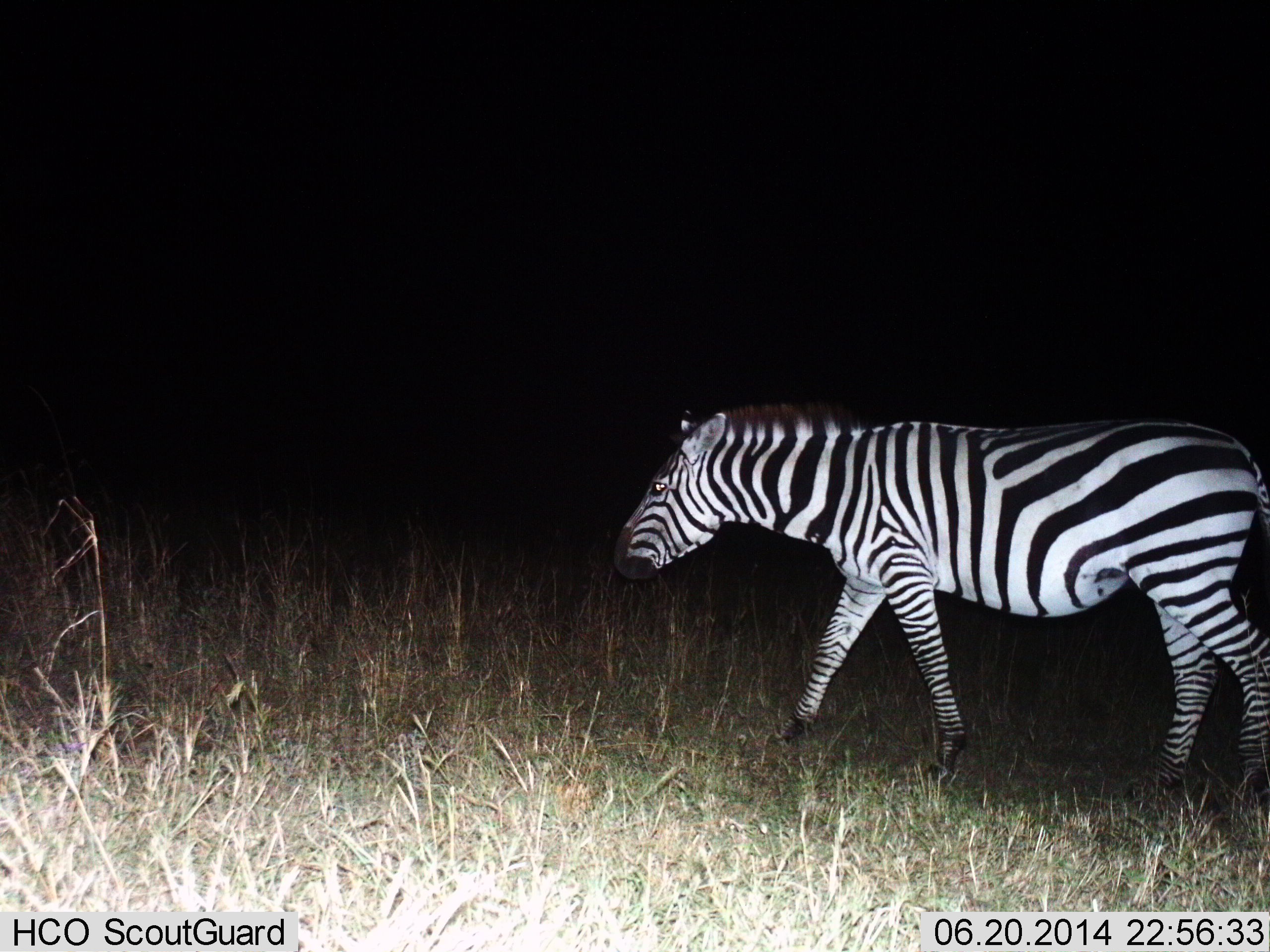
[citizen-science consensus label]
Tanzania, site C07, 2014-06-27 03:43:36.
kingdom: Animalia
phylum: Chordata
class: Mammalia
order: Perissodactyla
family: Equidae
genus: Equus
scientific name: Equus quagga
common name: plains zebra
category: zebra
Zebra (plains zebra) (Equus quagga), count 1. Behavior (volunteer vote fractions): standing 20%, resting 0%, moving 80%, interacting 0%. Young present (vote fraction): 0%. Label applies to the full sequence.